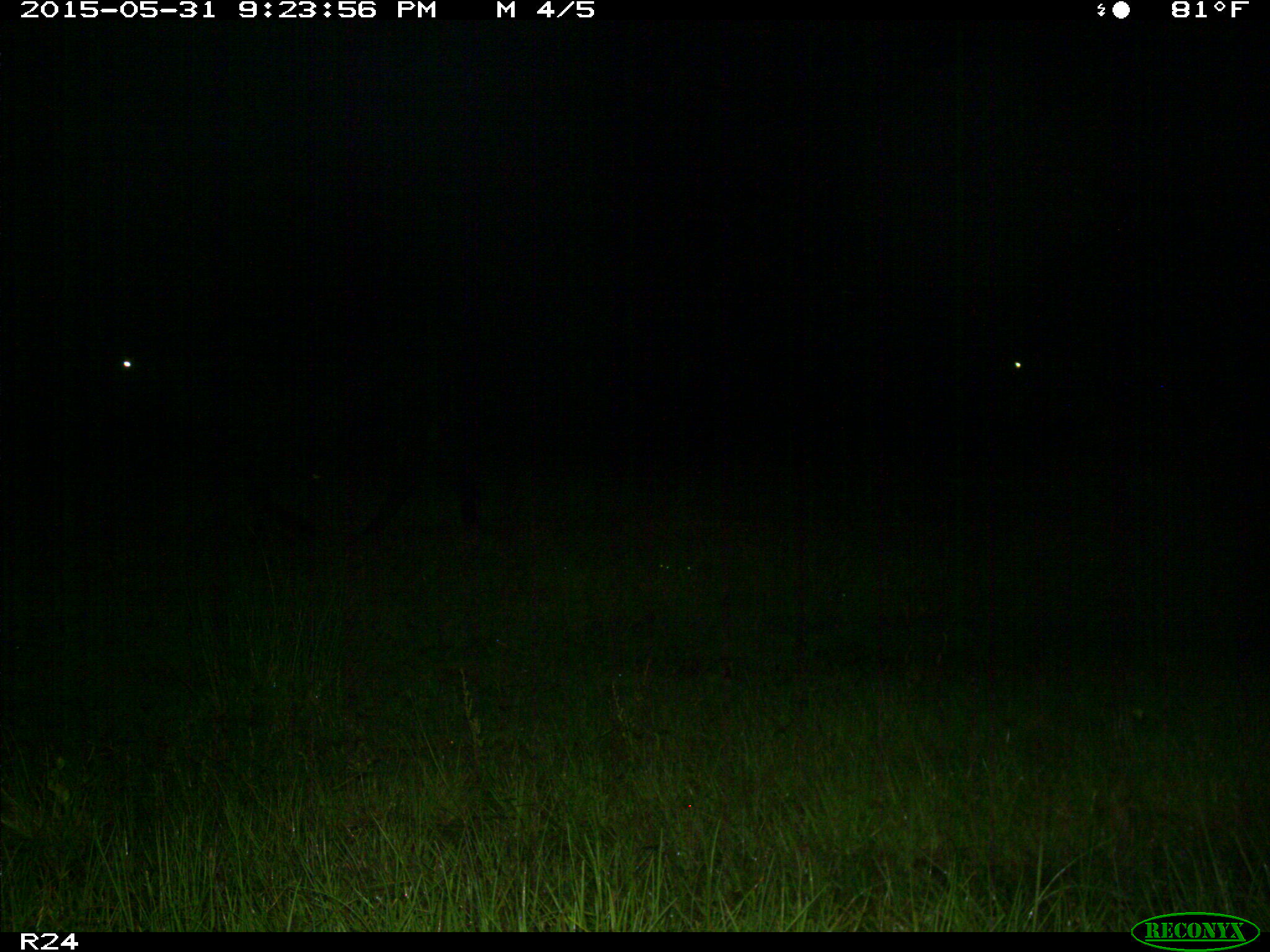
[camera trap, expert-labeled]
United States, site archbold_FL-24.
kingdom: Animalia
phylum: Chordata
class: Mammalia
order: Artiodactyla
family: Bovidae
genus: Bos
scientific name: Bos taurus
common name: domestic cow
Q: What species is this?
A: Bos taurus (domestic cow).